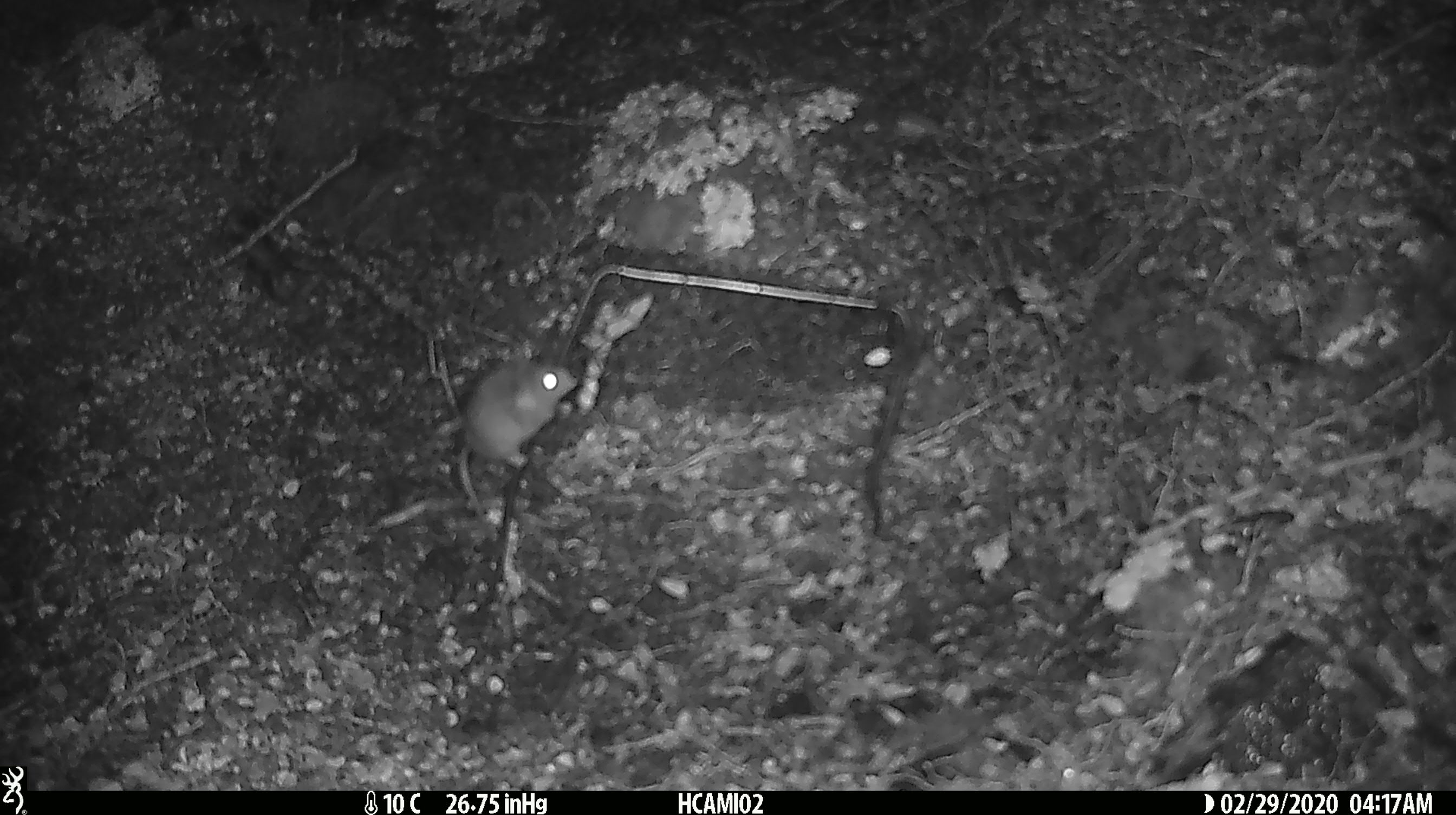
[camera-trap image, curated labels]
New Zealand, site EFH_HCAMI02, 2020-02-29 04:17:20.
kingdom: Animalia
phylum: Chordata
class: Mammalia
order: Rodentia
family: Muridae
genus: Mus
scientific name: Mus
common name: mouse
Mouse (Mus).